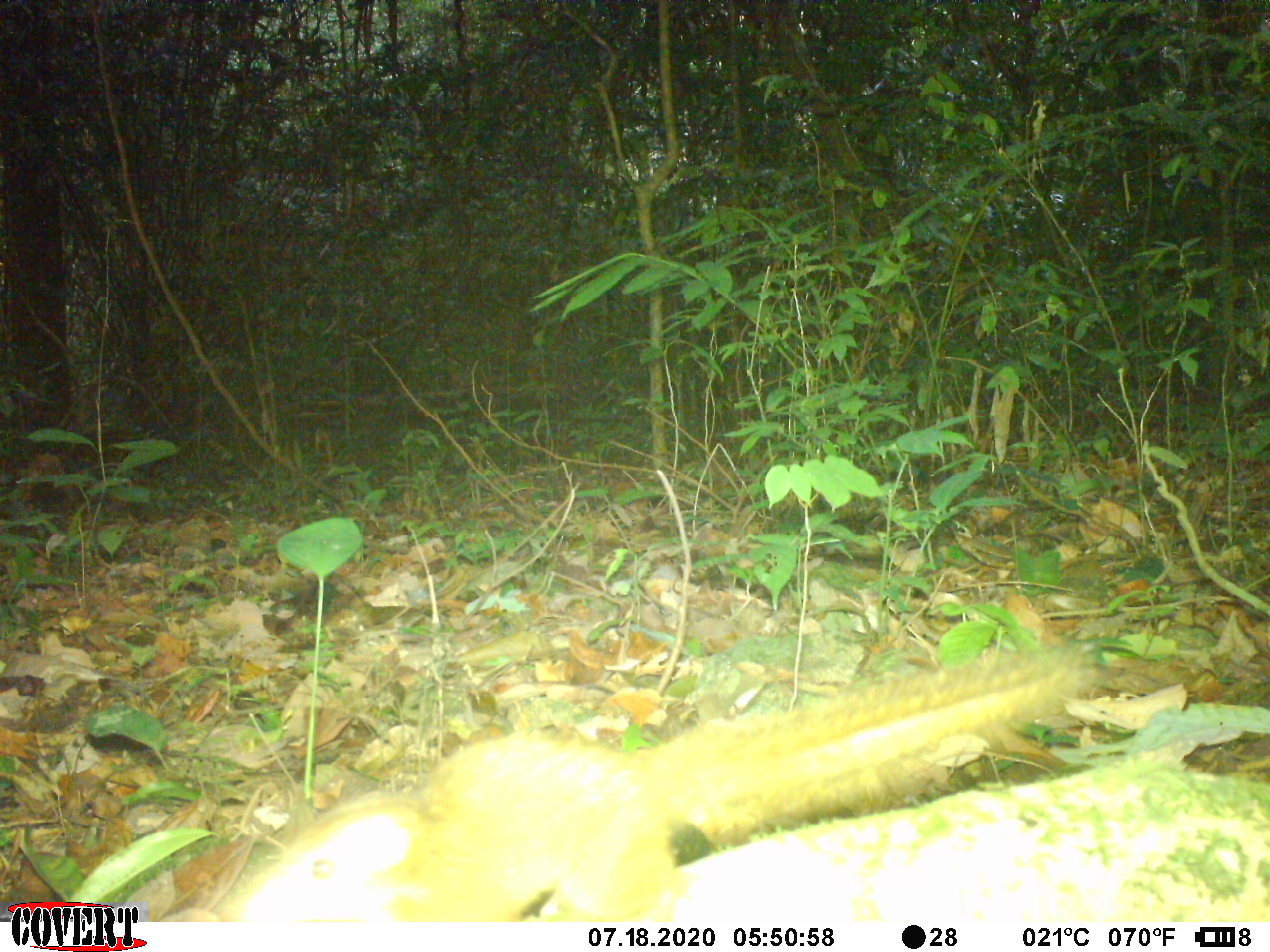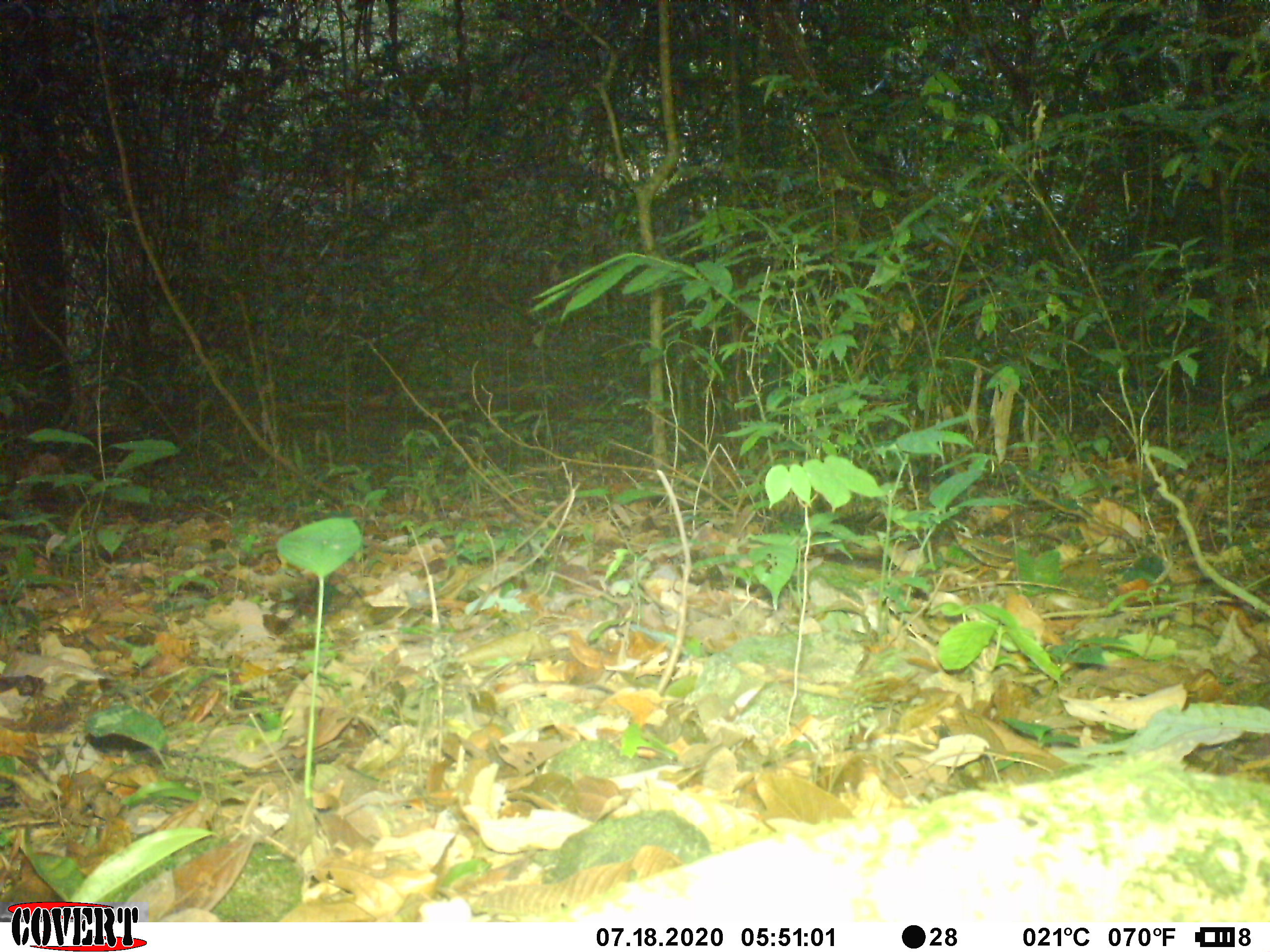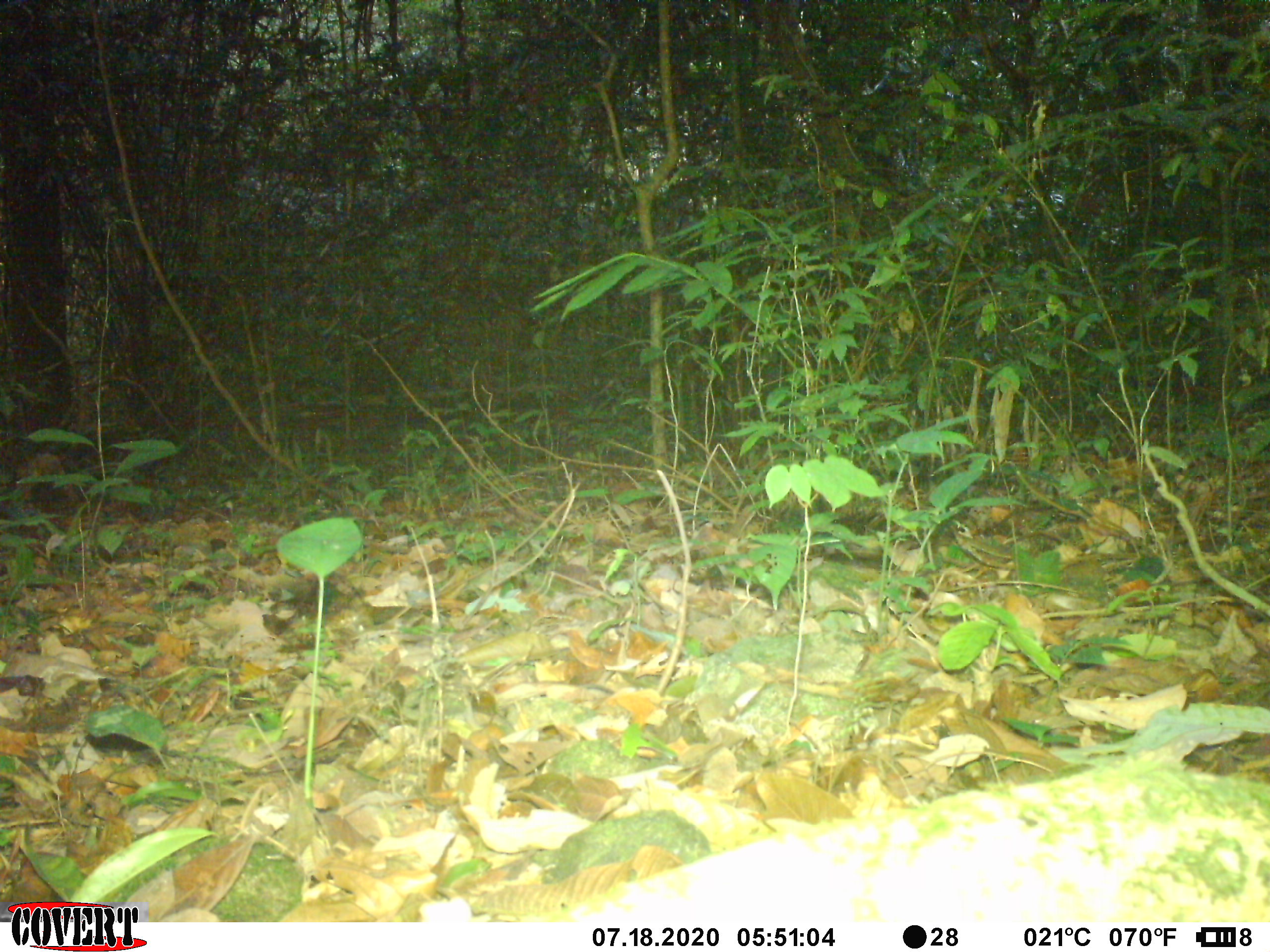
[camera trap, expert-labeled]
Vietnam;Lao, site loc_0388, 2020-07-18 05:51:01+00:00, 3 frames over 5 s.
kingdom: Animalia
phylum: Chordata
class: Mammalia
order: Scandentia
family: Tupaiidae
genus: Tupaia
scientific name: Tupaia belangeri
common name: northern treeshrew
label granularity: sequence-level